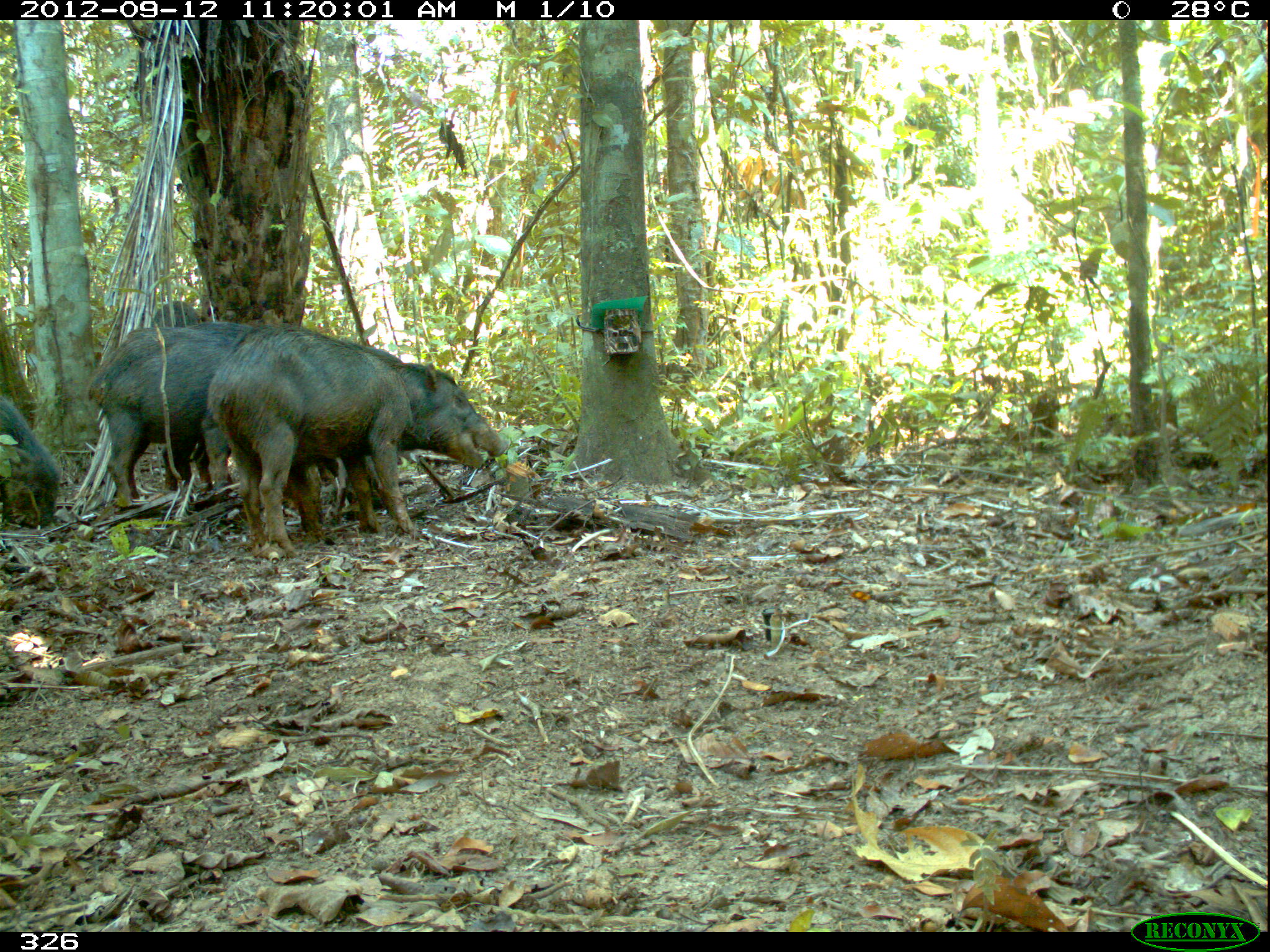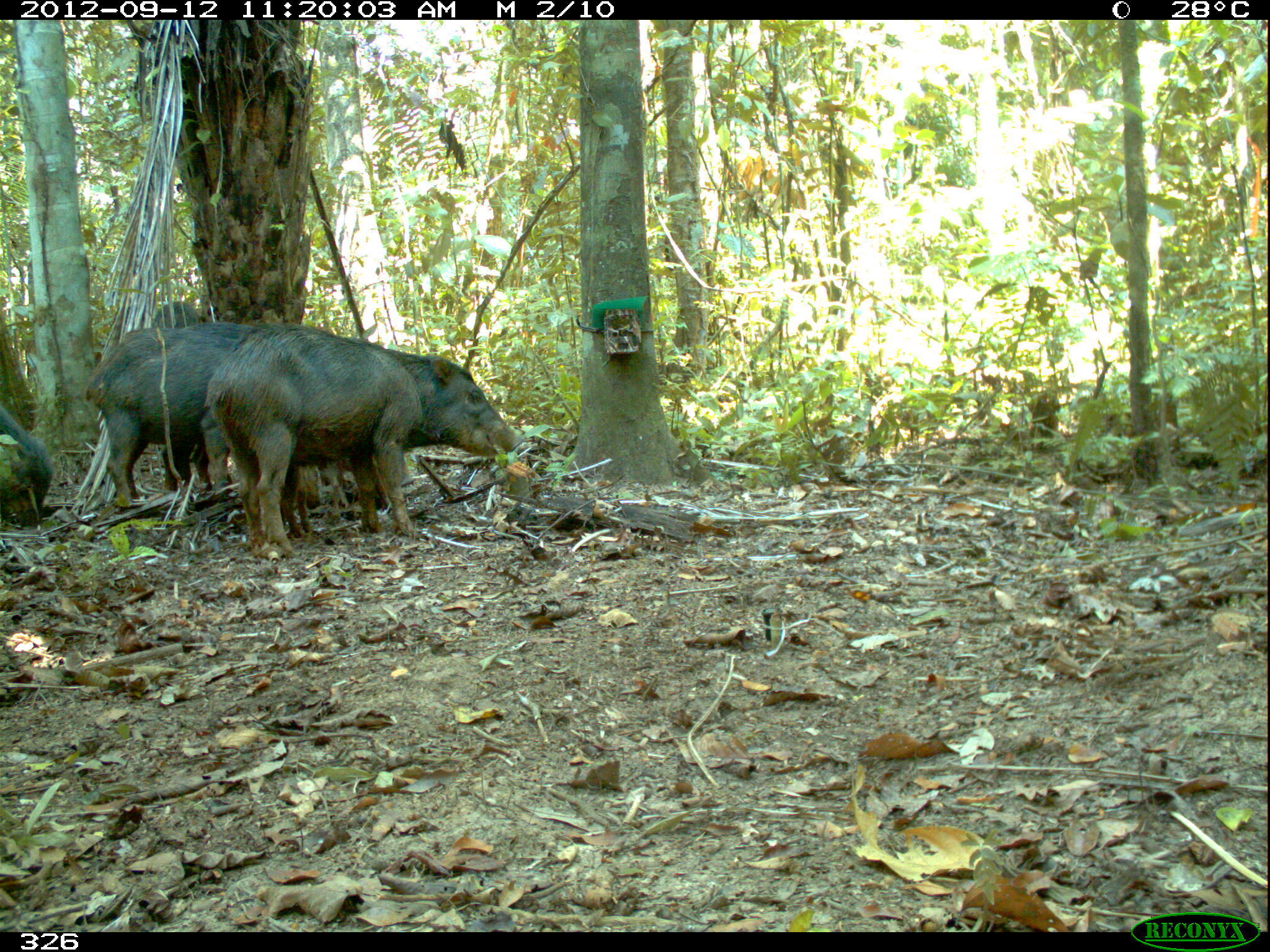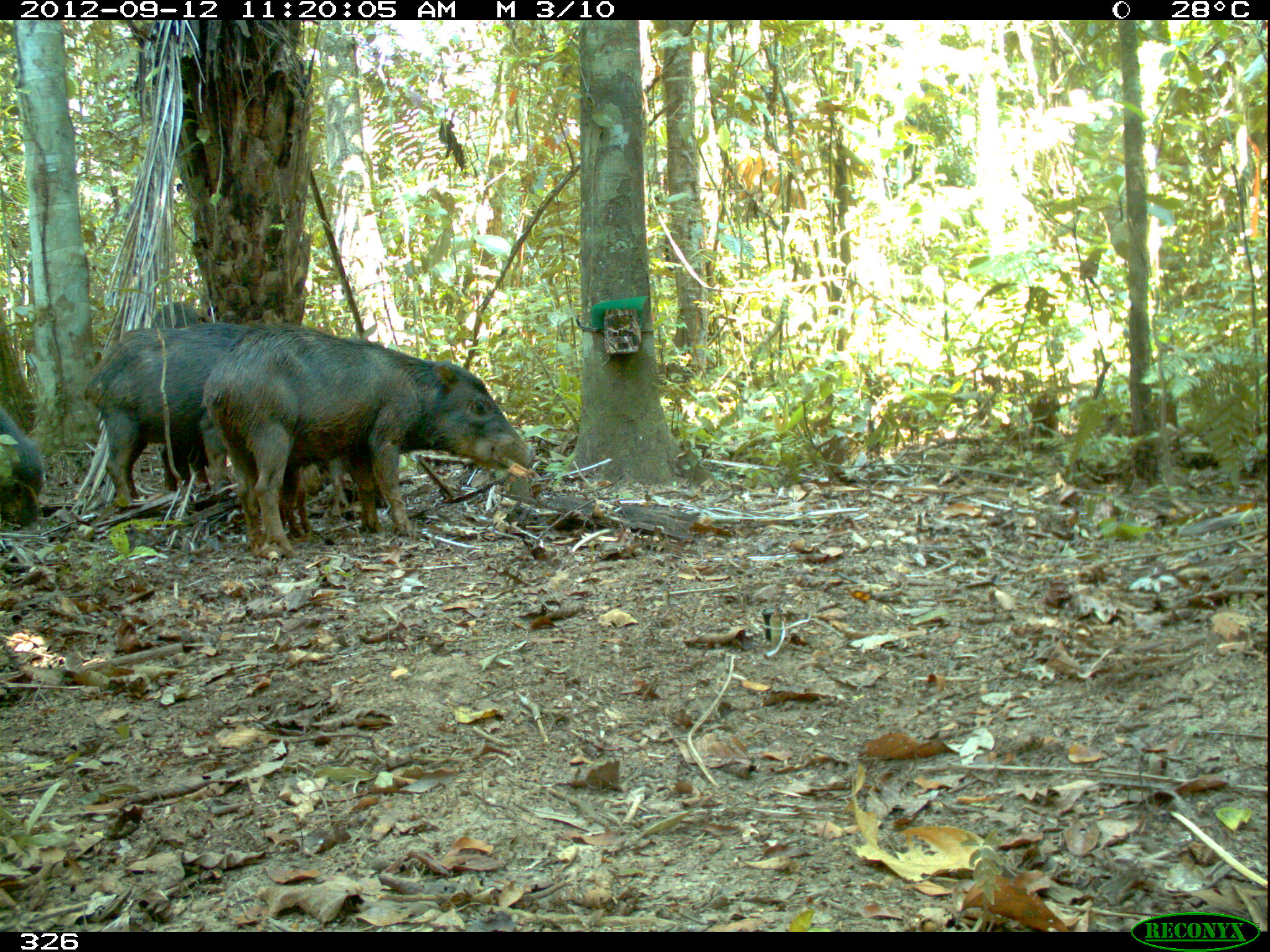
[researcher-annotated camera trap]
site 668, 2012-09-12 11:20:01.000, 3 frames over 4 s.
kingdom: Animalia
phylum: Chordata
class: Mammalia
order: Artiodactyla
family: Tayassuidae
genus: Tayassu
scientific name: Tayassu pecari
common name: white-lipped peccary